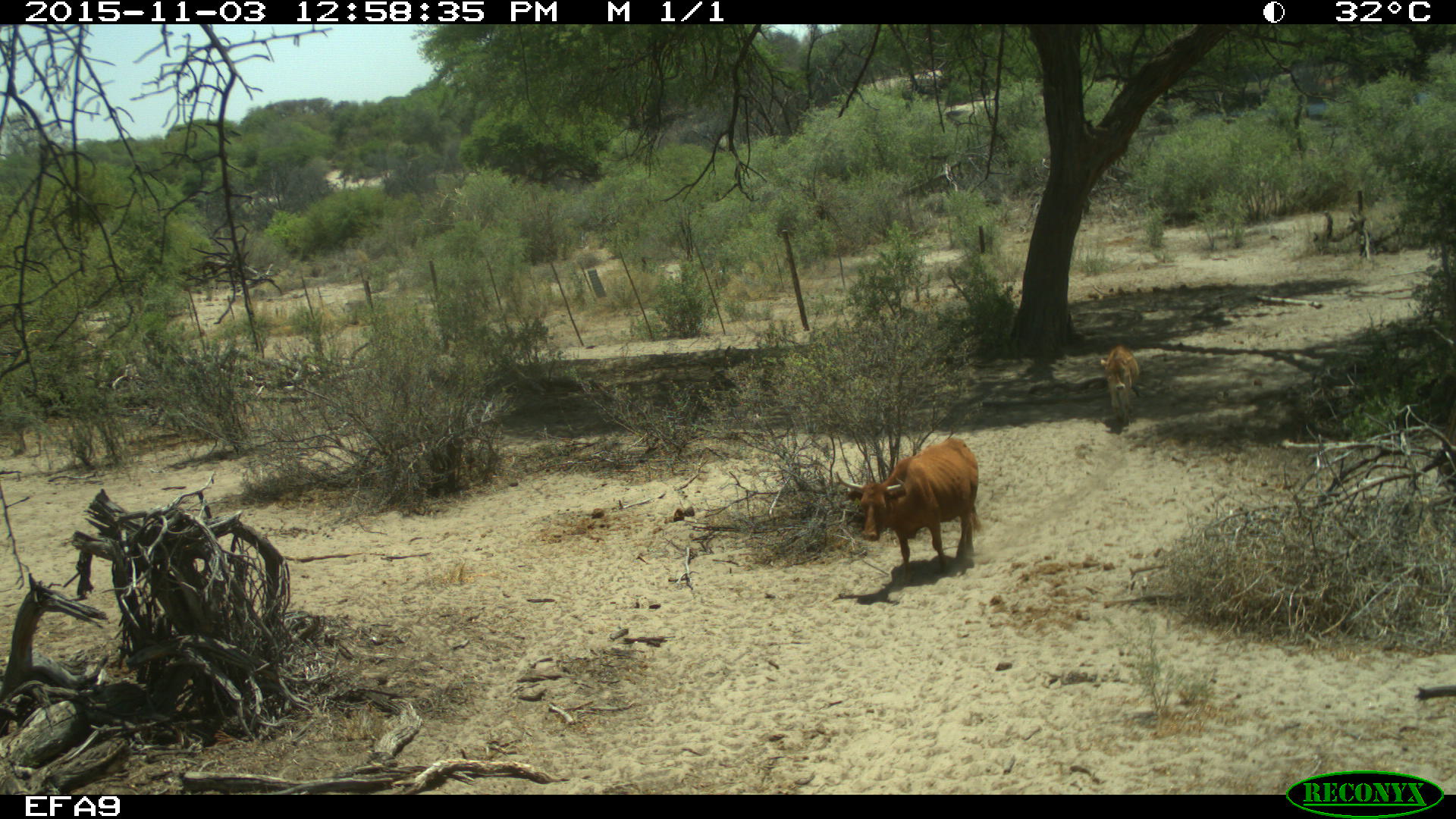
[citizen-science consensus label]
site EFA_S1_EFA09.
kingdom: Animalia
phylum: Chordata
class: Mammalia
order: Artiodactyla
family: Bovidae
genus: Bos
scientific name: Bos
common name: cattle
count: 2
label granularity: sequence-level